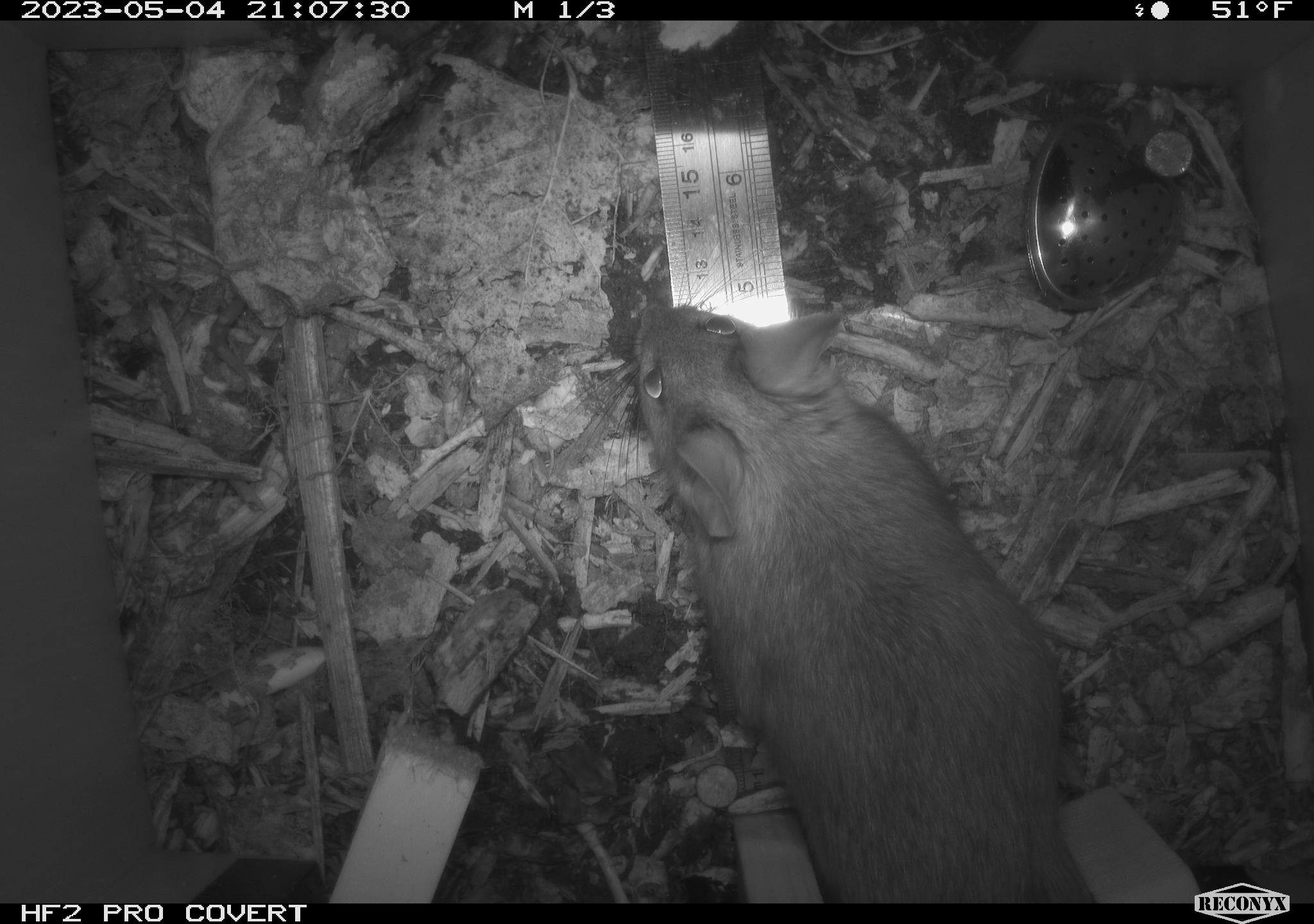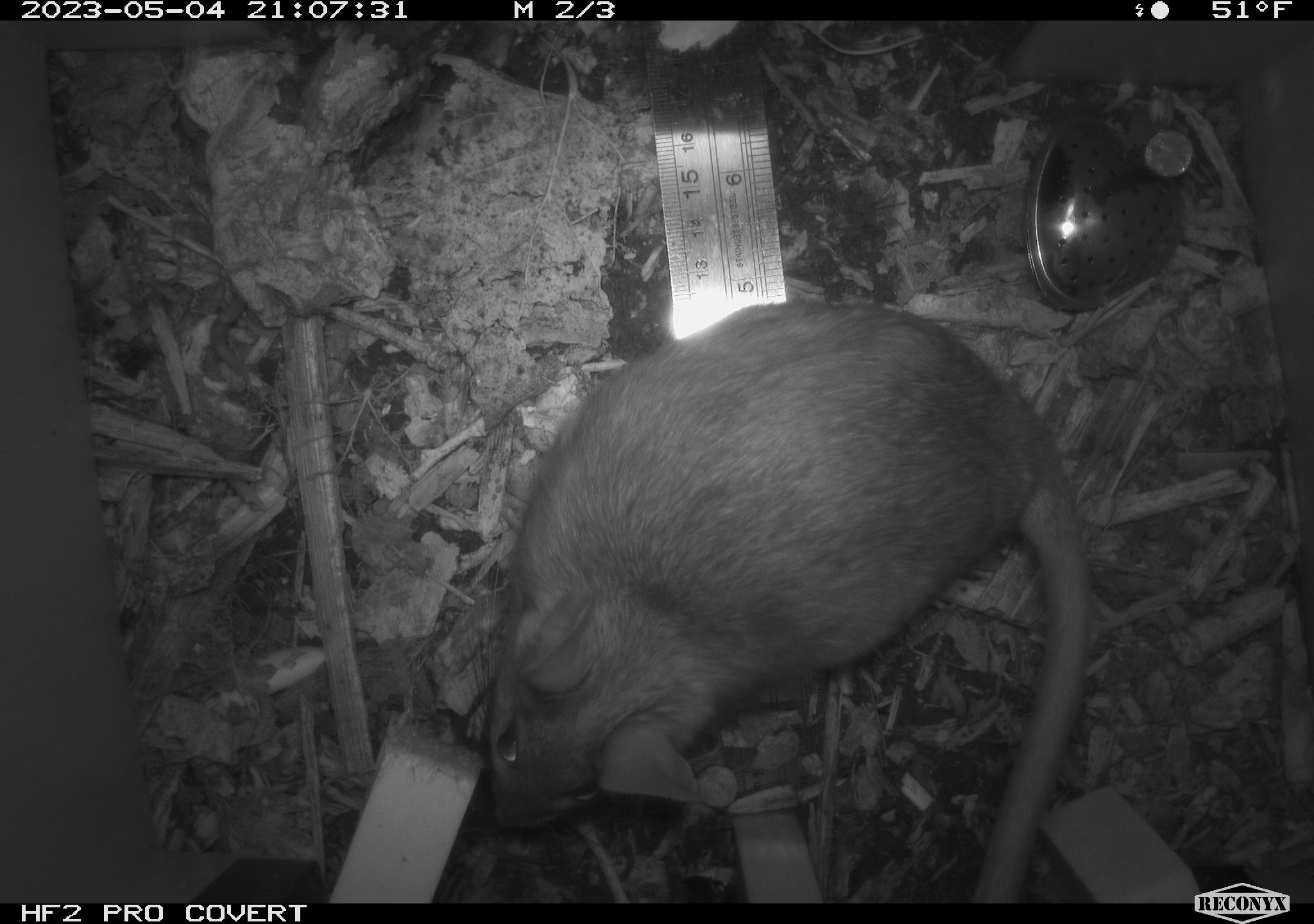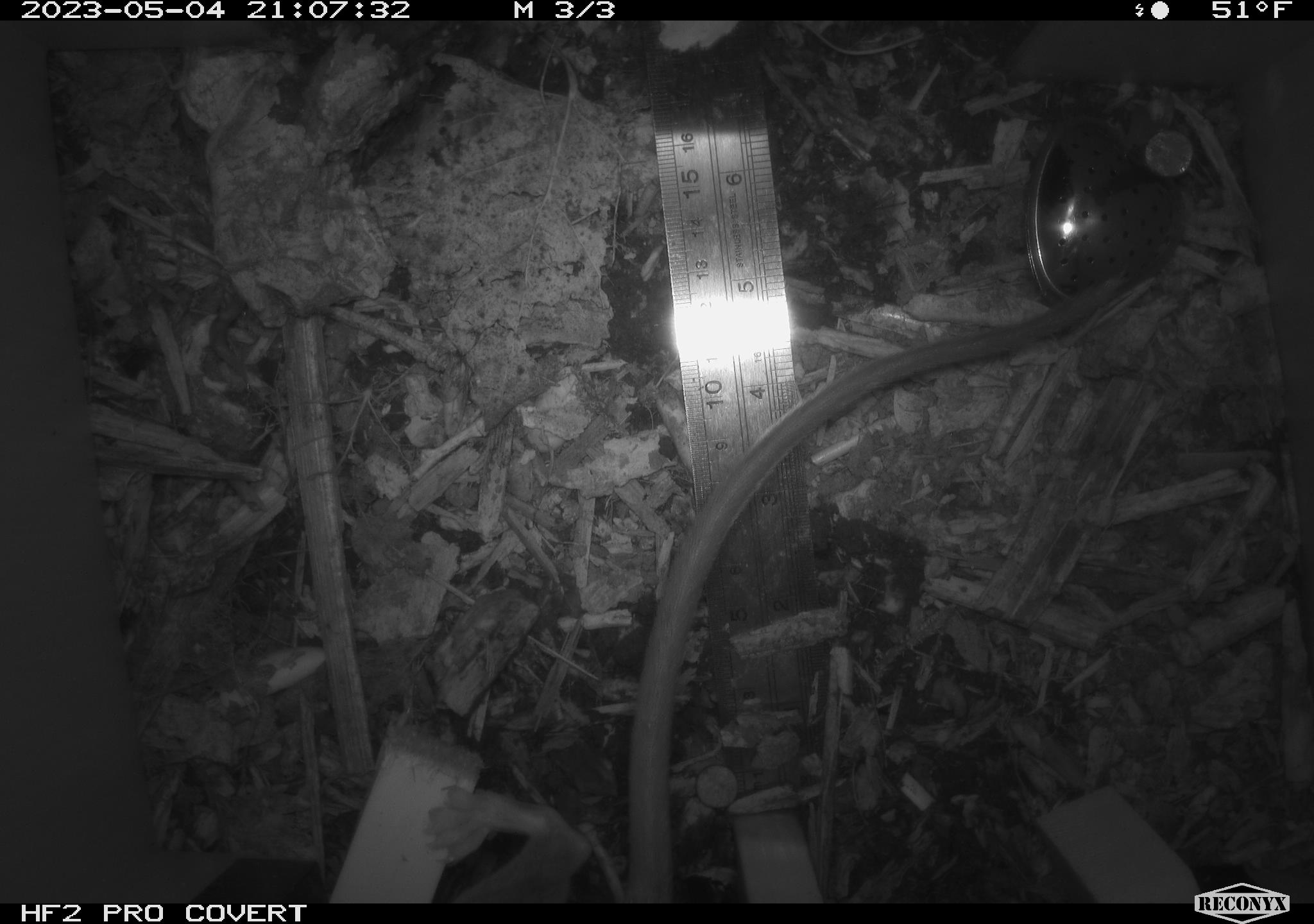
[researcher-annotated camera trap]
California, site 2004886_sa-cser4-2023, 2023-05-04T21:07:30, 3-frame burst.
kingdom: Animalia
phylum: Chordata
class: Mammalia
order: Rodentia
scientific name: Rodentia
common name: woodrat or rat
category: woodrat or rat species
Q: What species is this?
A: Woodrat or rat species (woodrat or rat) (Rodentia).